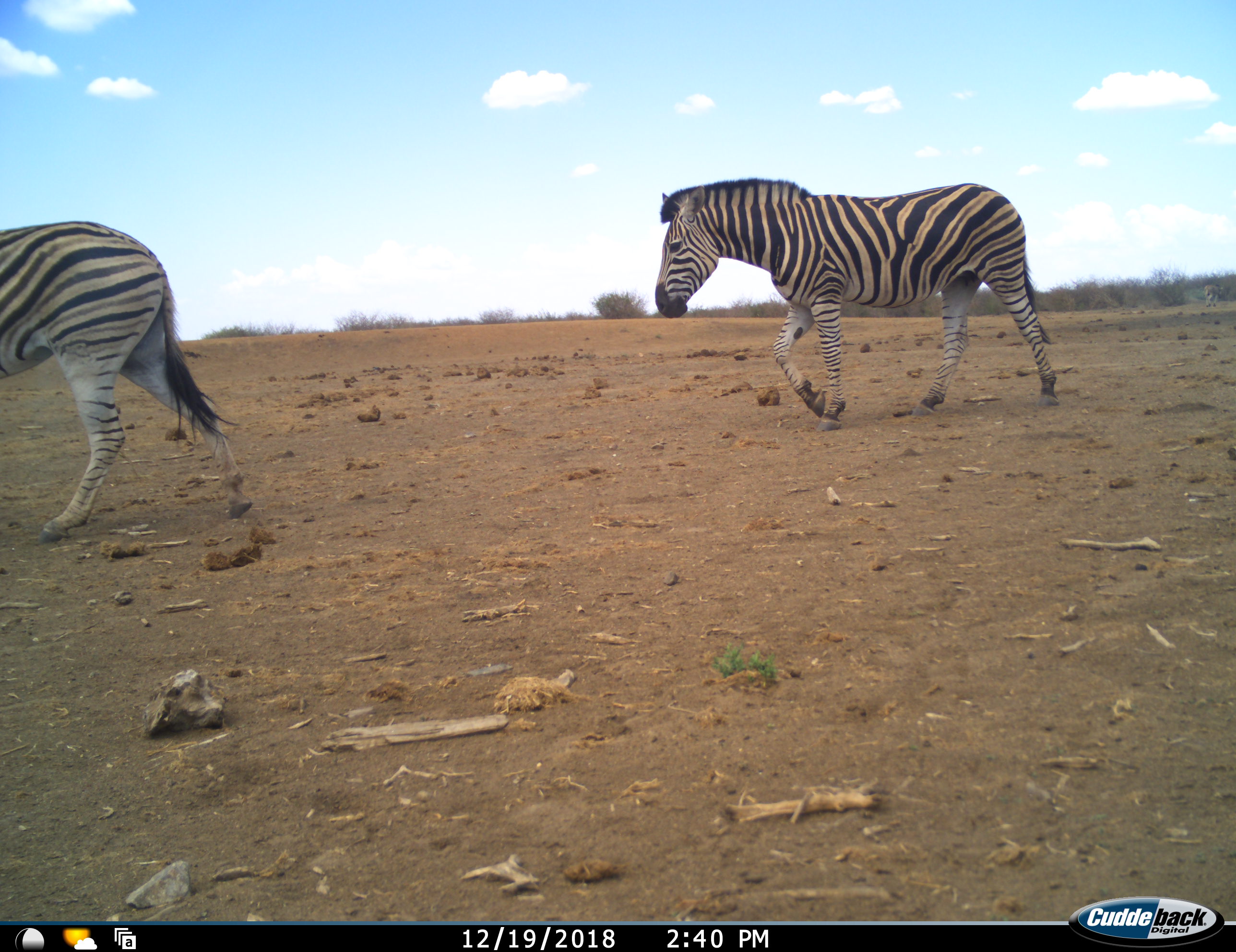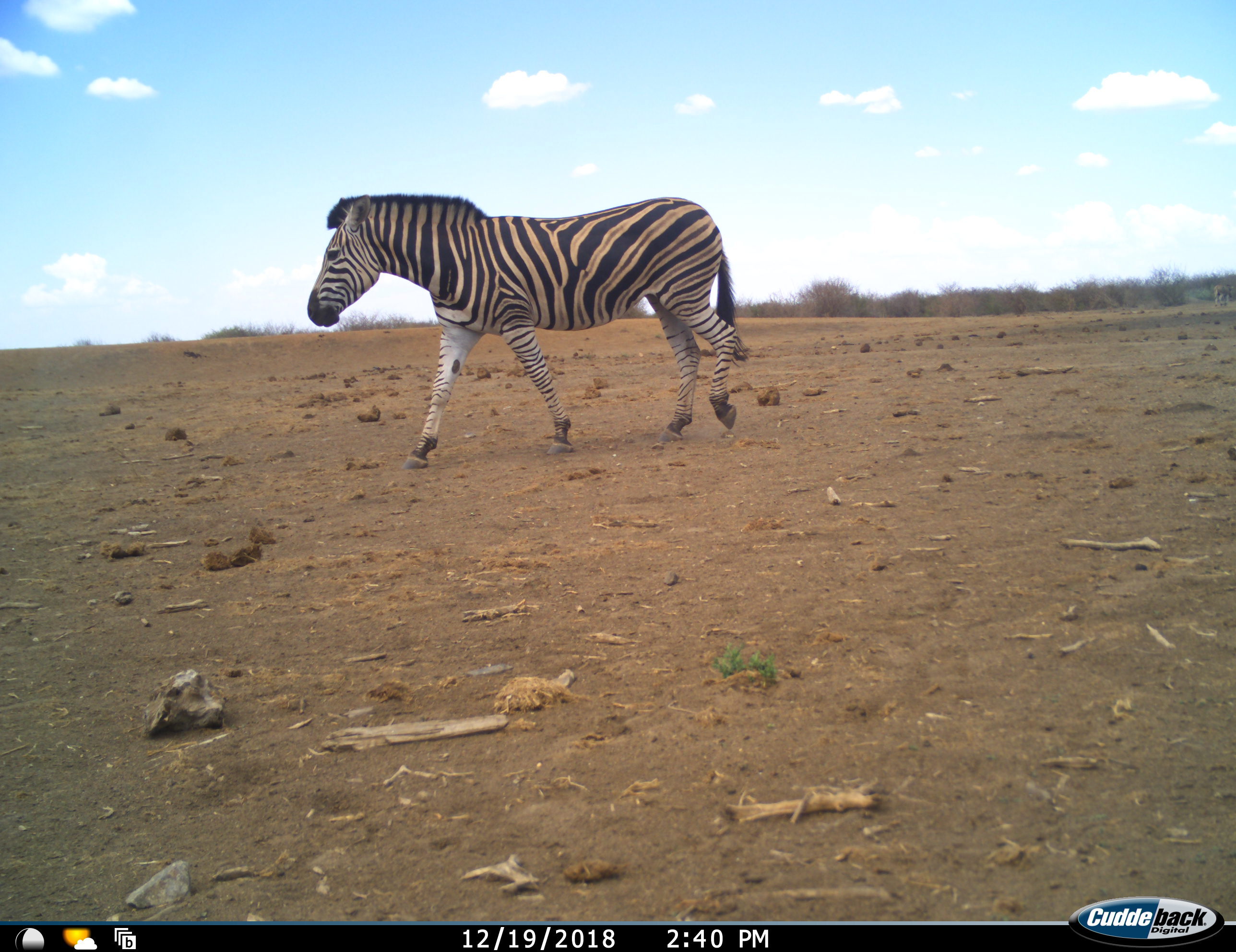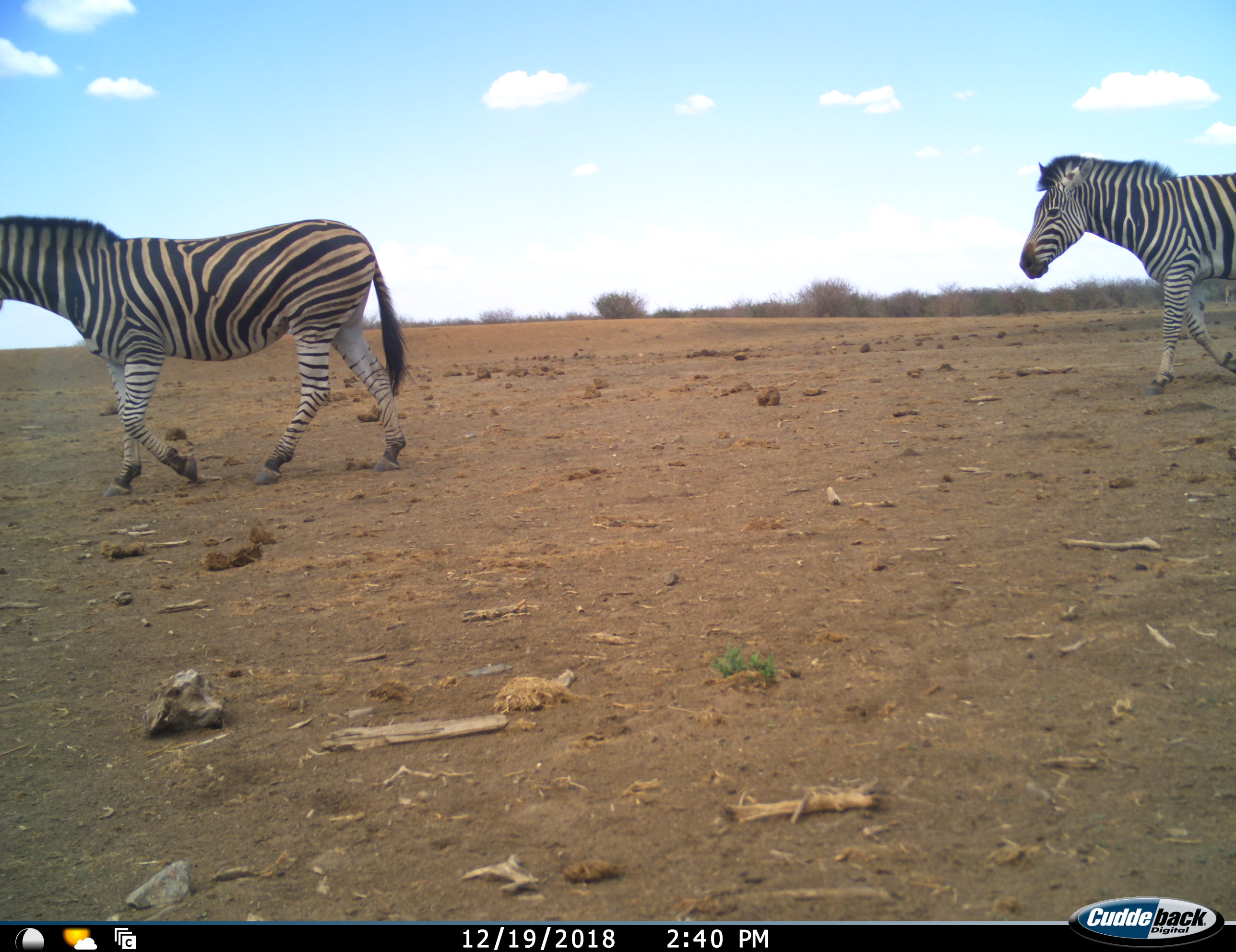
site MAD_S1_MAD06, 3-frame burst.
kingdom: Animalia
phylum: Chordata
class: Mammalia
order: Perissodactyla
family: Equidae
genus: Equus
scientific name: Equus quagga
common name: plains zebra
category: zebraplains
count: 3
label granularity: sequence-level